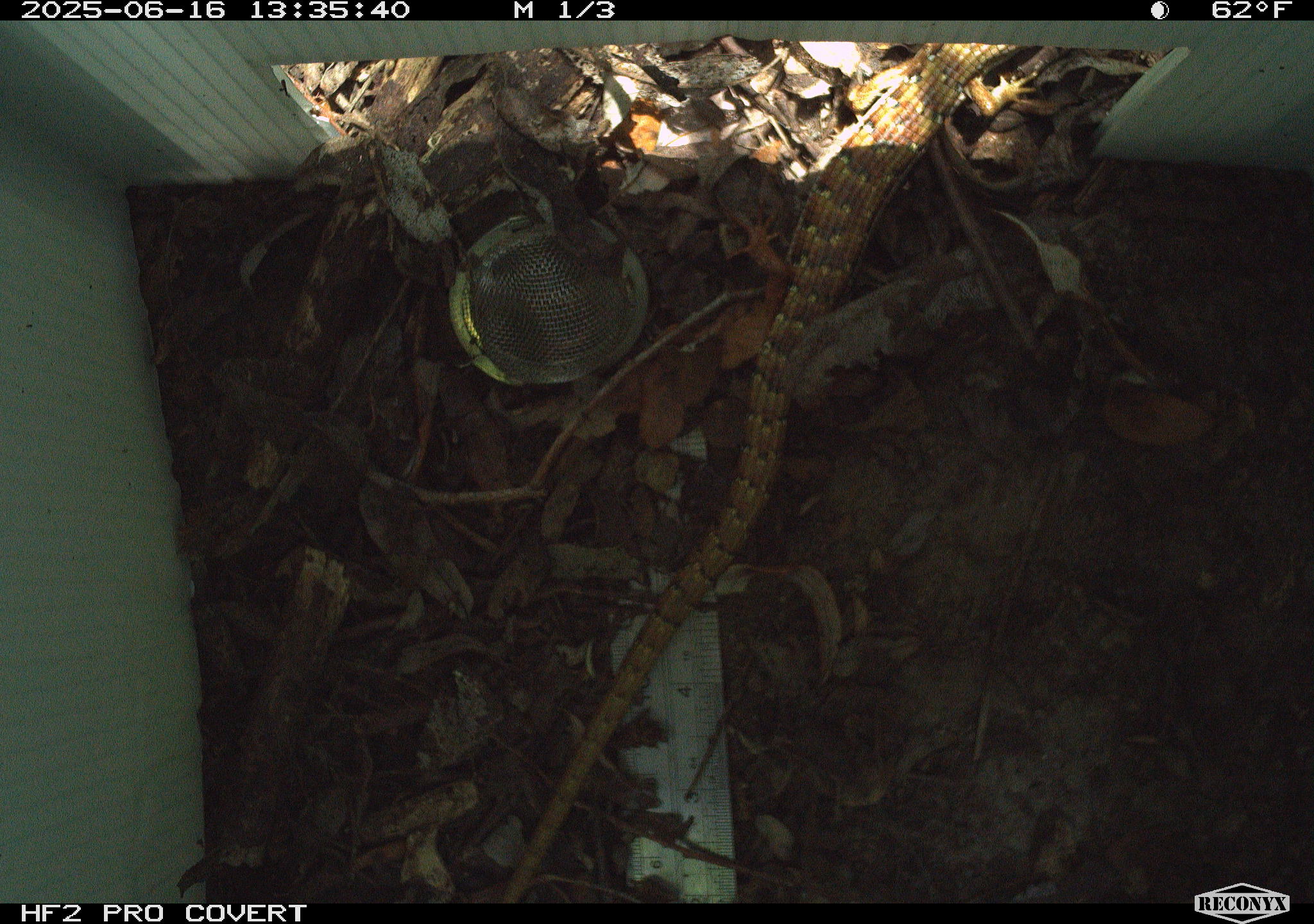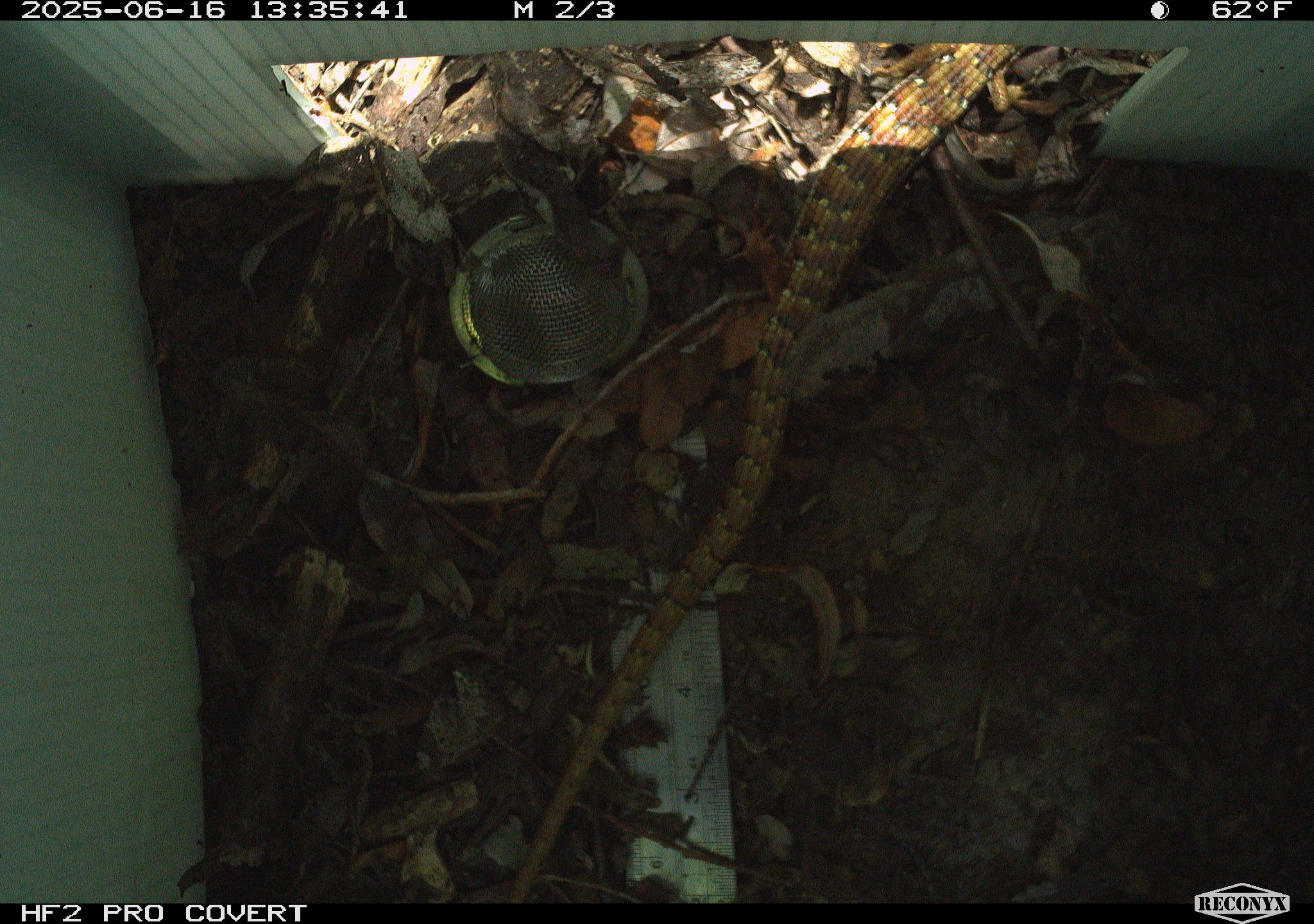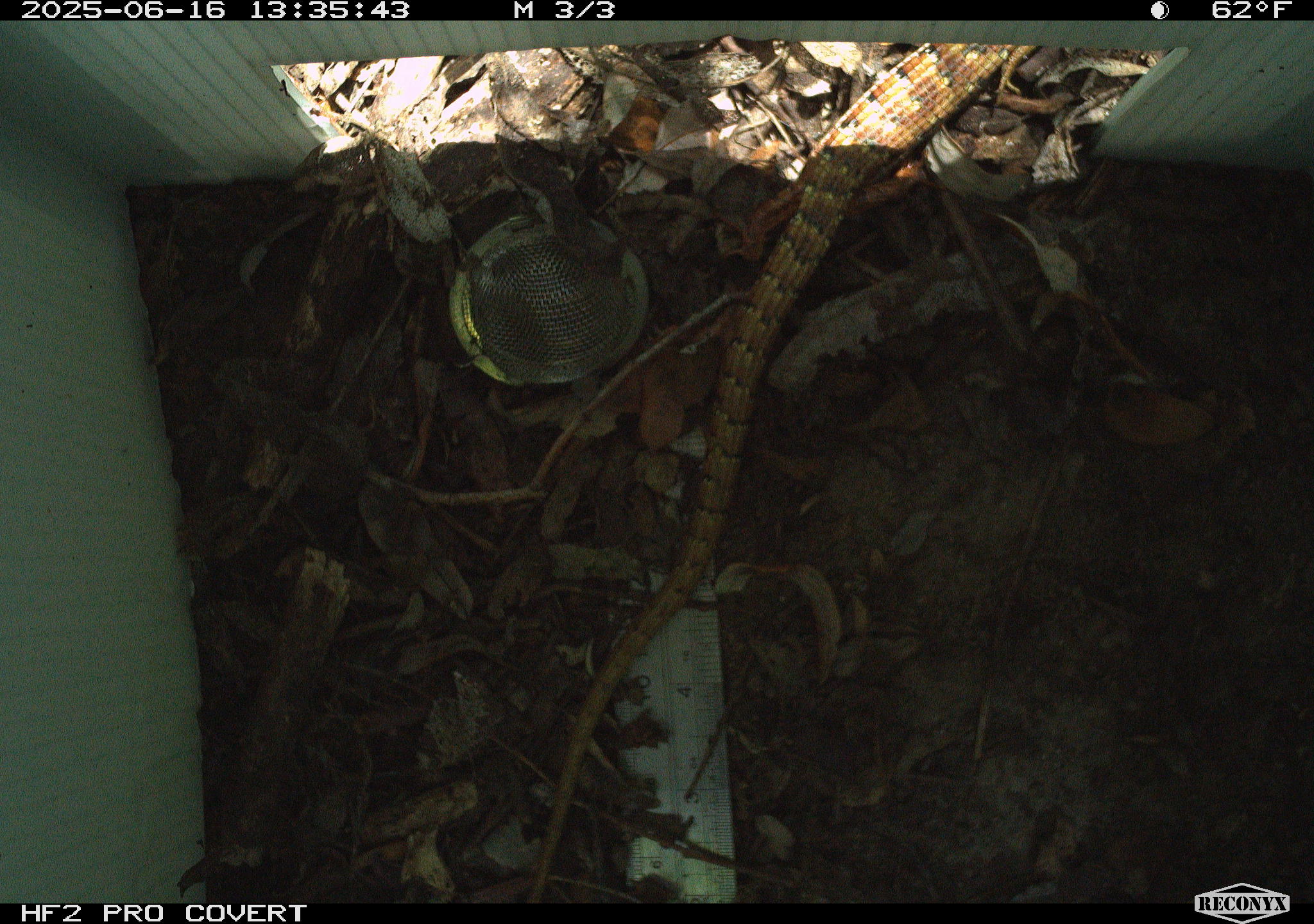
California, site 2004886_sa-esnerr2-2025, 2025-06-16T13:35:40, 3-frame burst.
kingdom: Animalia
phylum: Chordata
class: Reptilia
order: Squamata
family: Anguidae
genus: Elgaria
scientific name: Elgaria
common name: alligator lizards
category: elgaria species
Elgaria species (alligator lizards) (Elgaria).